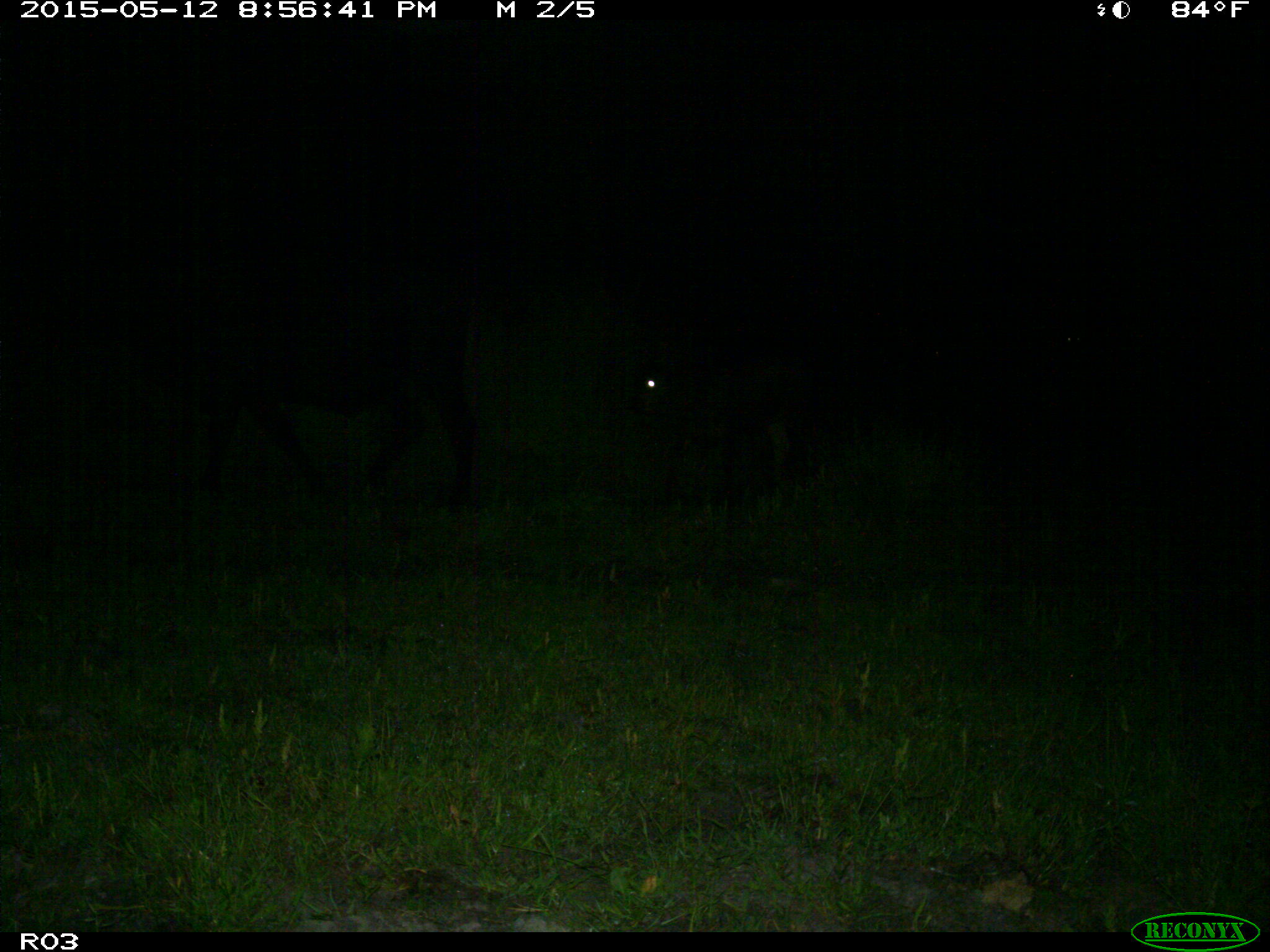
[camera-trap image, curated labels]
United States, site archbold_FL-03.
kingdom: Animalia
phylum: Chordata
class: Mammalia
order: Artiodactyla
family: Bovidae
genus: Bos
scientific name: Bos taurus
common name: domestic cow